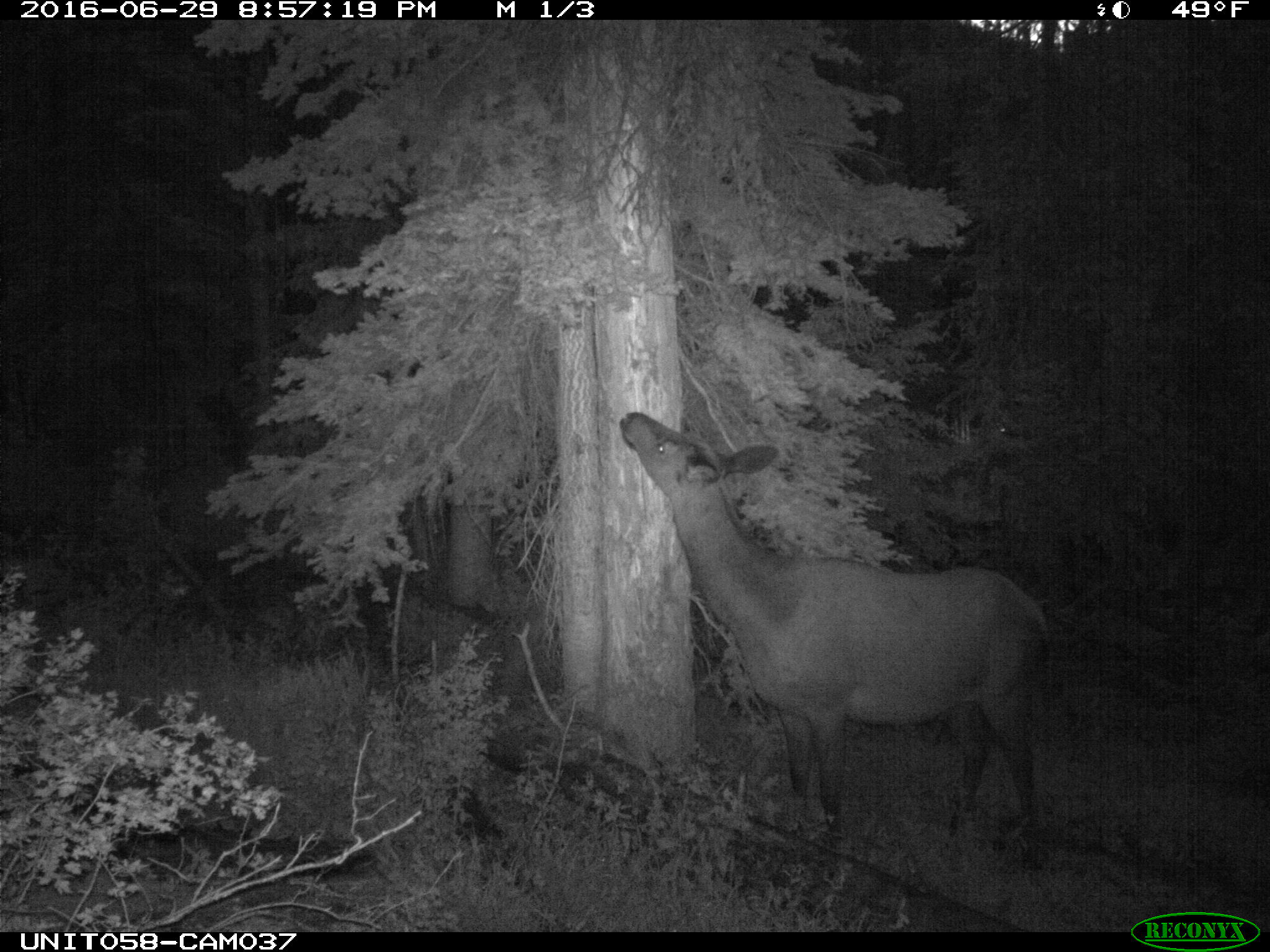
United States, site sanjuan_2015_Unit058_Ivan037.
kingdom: Animalia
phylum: Chordata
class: Mammalia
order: Artiodactyla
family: Cervidae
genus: Cervus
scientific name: Cervus elaphus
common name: red deer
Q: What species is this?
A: Cervus elaphus (red deer).